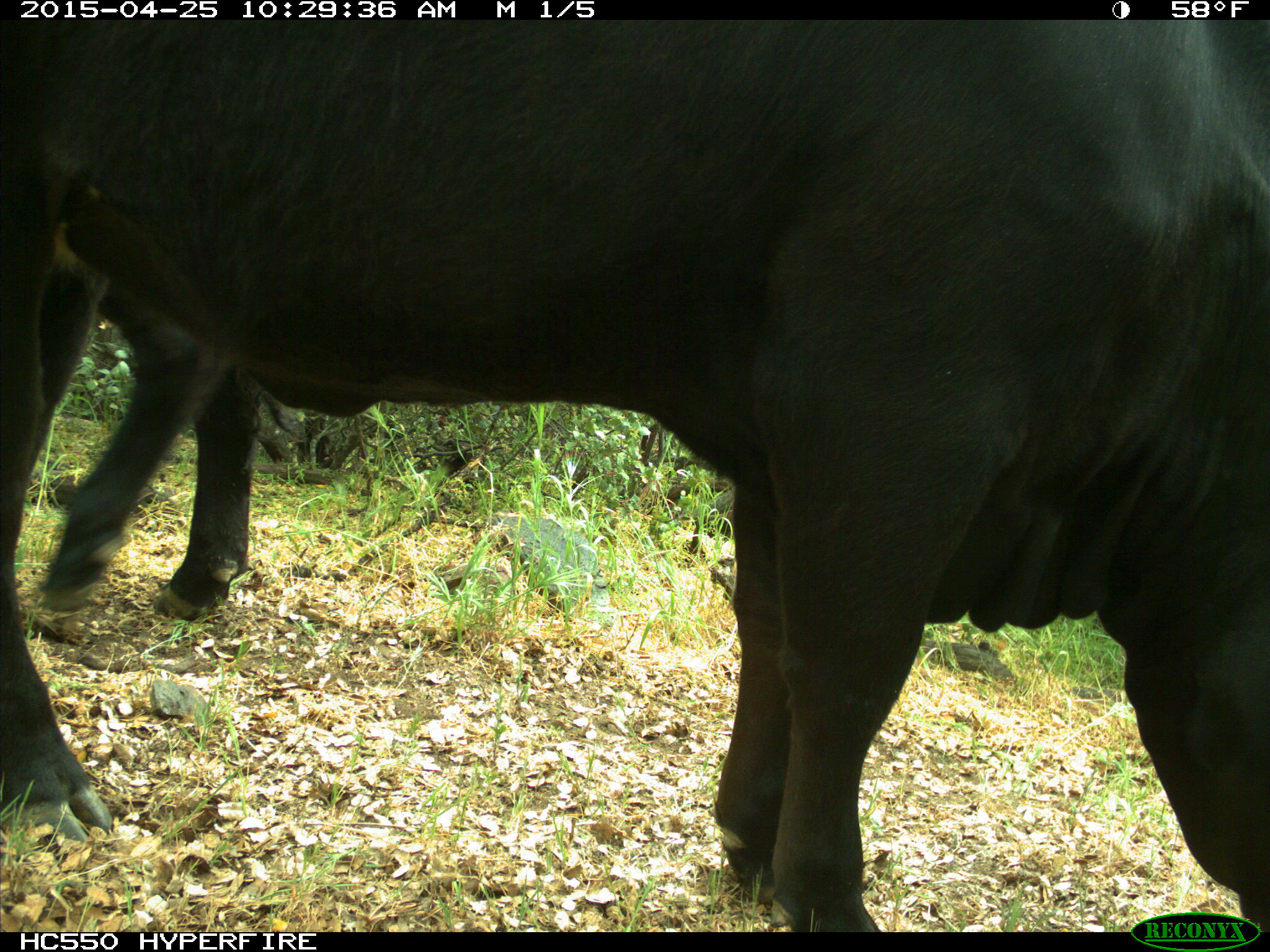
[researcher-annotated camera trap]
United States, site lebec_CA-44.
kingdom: Animalia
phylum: Chordata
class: Mammalia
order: Artiodactyla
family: Suidae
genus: Sus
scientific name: Sus scrofa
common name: wild boar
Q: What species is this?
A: Sus scrofa (wild boar).